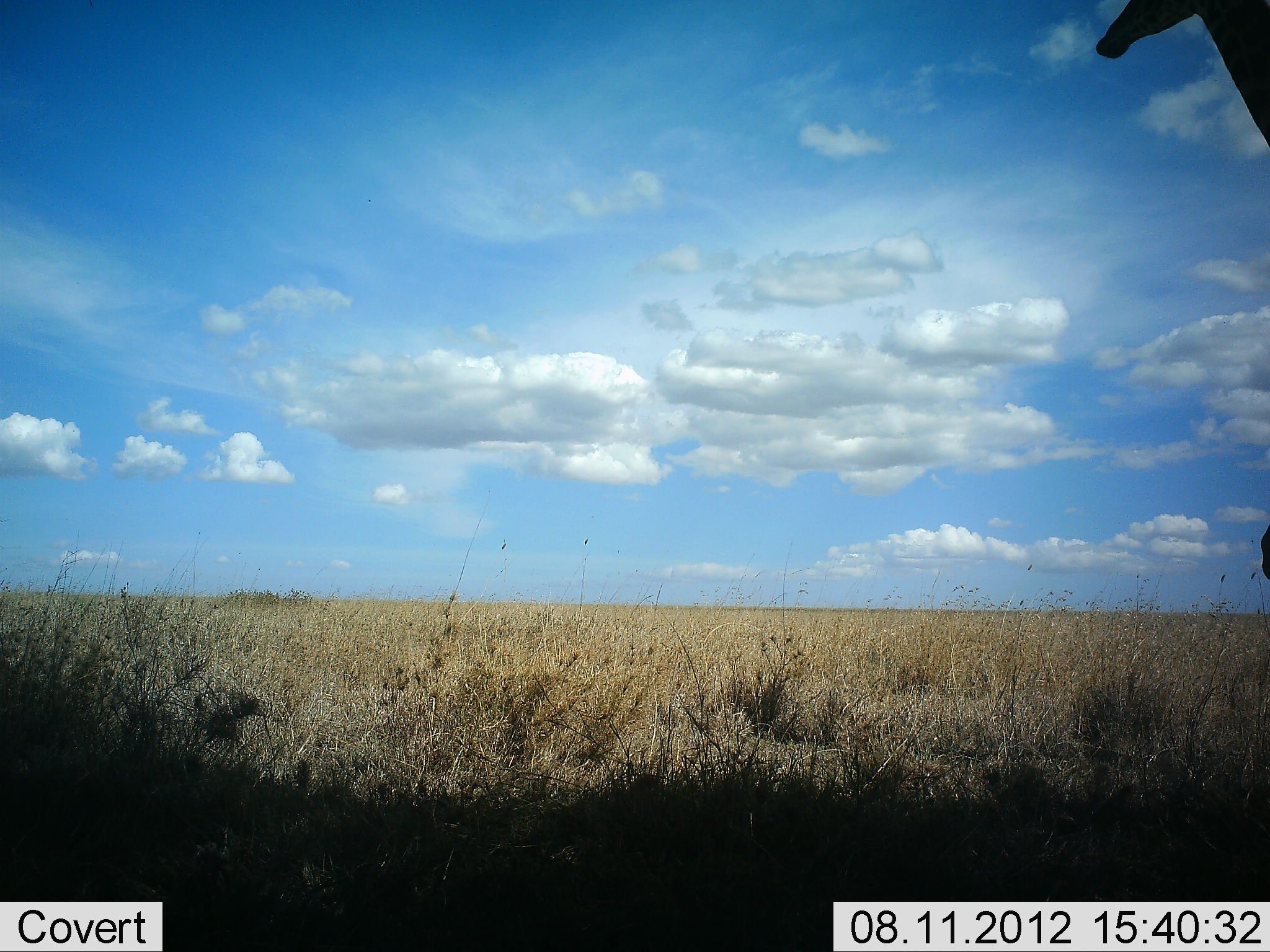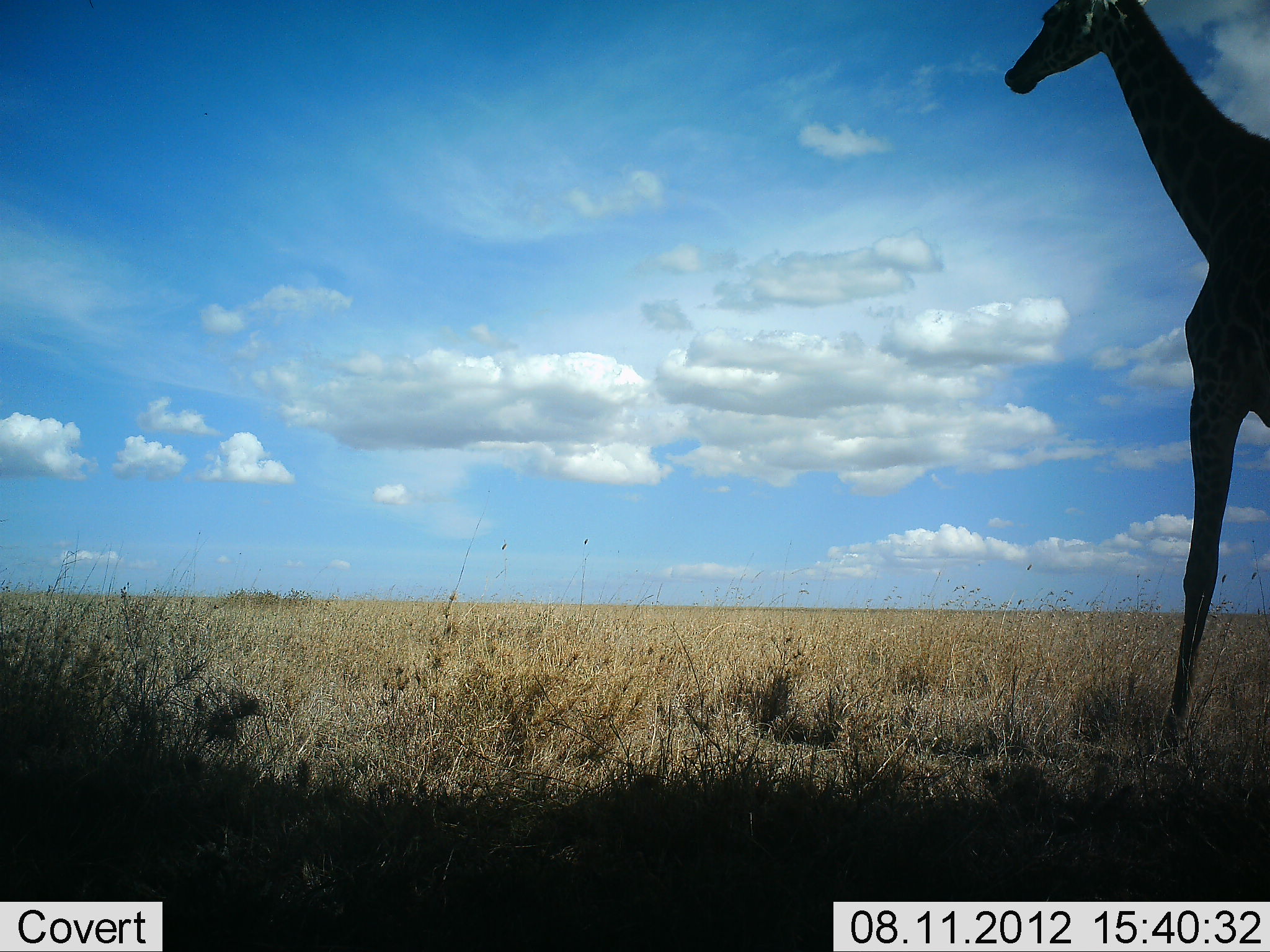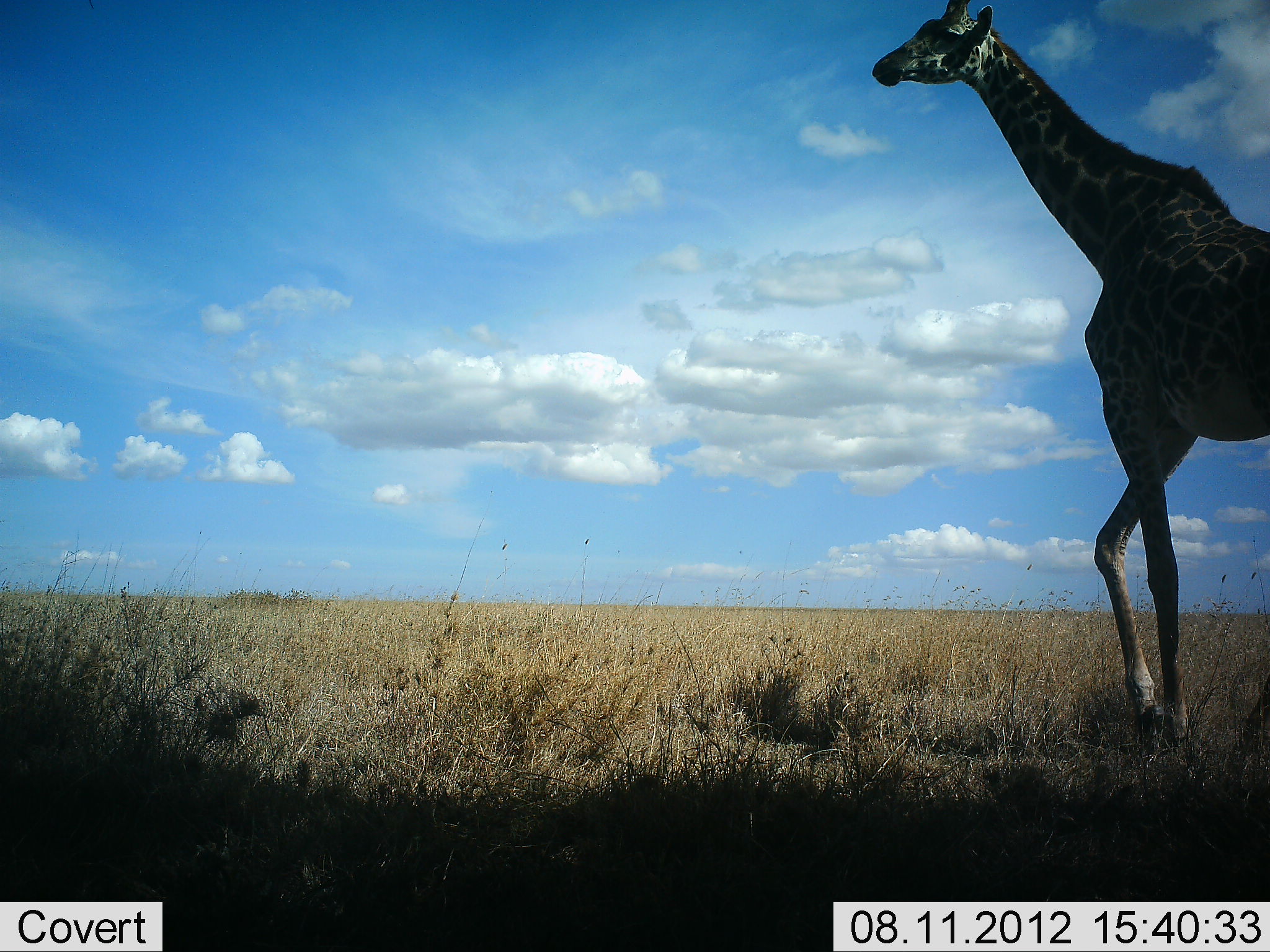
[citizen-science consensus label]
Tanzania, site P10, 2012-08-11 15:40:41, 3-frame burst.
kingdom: Animalia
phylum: Chordata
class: Mammalia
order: Artiodactyla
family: Giraffidae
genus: Giraffa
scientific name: Giraffa camelopardalis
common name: giraffe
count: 1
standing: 8%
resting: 0%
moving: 92%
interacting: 0%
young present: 0%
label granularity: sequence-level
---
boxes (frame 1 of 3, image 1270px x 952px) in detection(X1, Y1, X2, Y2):
animal: detection(1082, 0, 1270, 579)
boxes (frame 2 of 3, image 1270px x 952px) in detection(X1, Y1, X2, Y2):
animal: detection(984, 0, 1270, 762)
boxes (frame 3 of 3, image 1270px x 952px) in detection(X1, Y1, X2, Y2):
animal: detection(872, 0, 1270, 768)